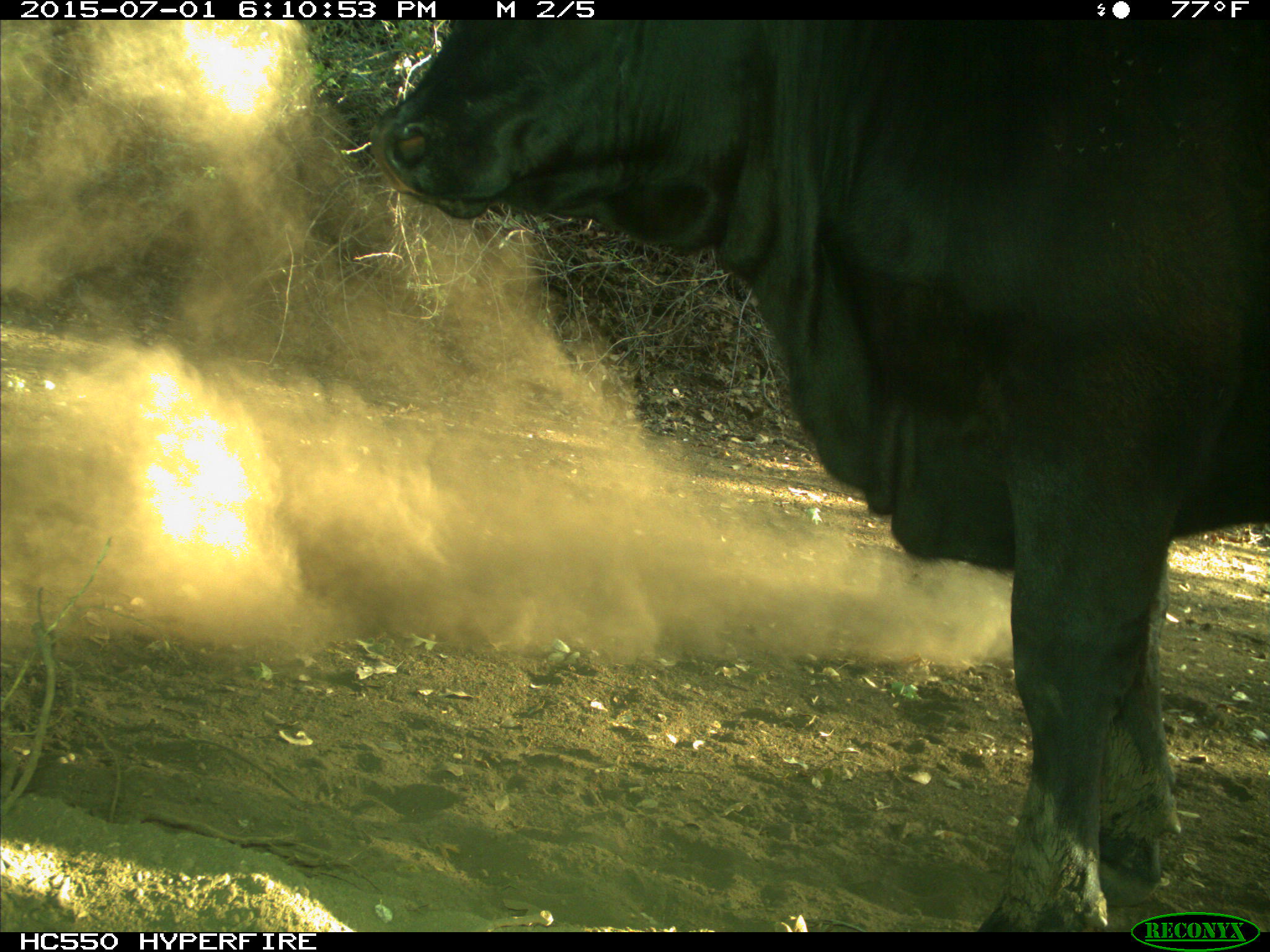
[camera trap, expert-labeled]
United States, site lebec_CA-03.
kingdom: Animalia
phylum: Chordata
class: Mammalia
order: Artiodactyla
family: Bovidae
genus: Bos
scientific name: Bos taurus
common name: domestic cow